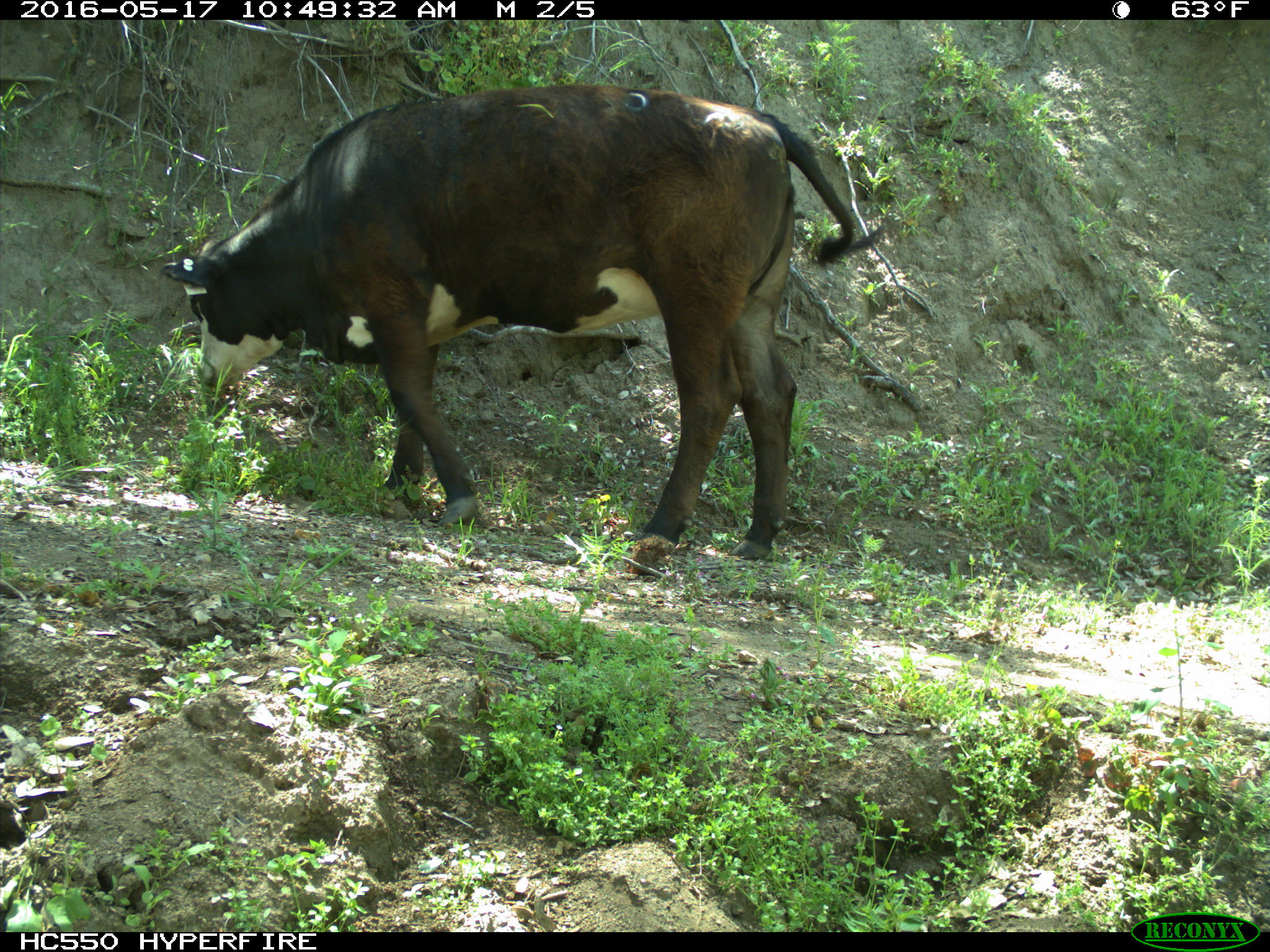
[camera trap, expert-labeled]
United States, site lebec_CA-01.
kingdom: Animalia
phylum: Chordata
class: Mammalia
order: Artiodactyla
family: Bovidae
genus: Bos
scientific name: Bos taurus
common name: domestic cow